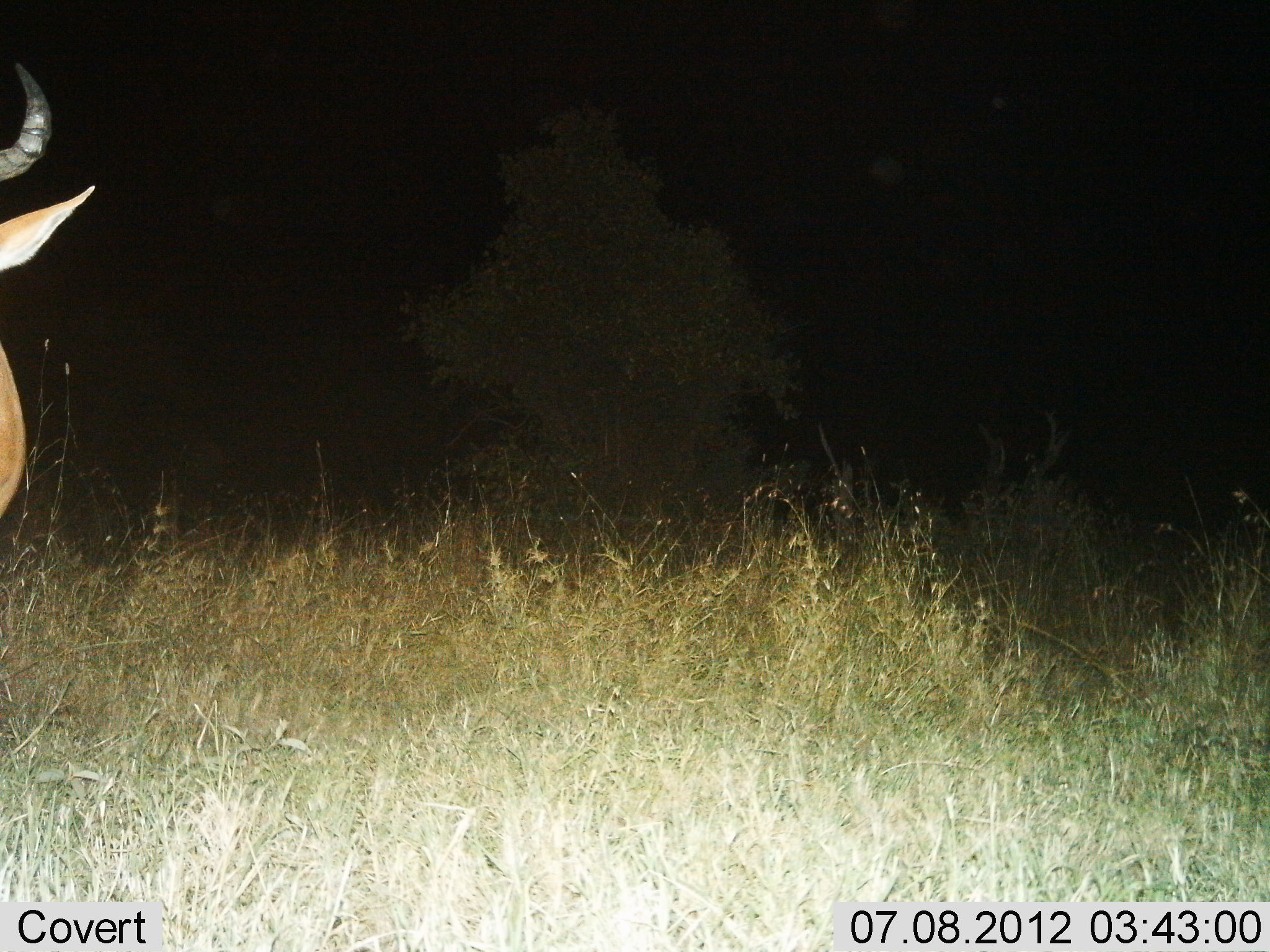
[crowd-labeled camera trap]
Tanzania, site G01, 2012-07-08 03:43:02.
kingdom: Animalia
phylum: Chordata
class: Mammalia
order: Artiodactyla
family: Bovidae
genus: Alcelaphus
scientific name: Alcelaphus buselaphus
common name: hartebeest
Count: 1.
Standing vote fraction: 90%.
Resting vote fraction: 0%.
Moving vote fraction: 10%.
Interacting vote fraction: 0%.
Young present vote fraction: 0%.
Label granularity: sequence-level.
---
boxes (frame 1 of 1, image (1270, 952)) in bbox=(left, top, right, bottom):
animal: bbox=(0, 63, 96, 571)